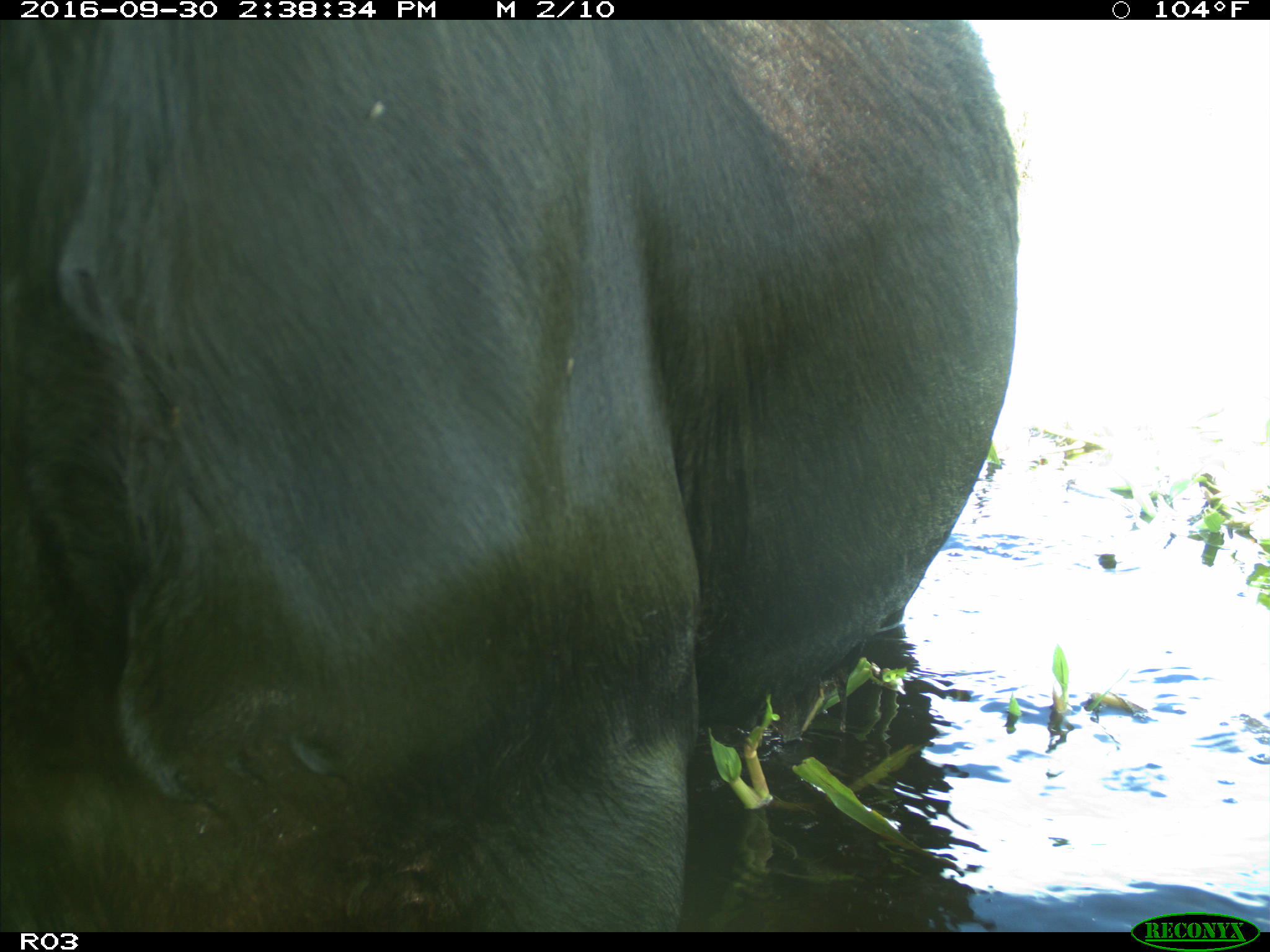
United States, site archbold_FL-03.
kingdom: Animalia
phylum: Chordata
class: Mammalia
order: Artiodactyla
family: Bovidae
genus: Bos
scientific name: Bos taurus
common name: domestic cow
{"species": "Bos taurus (domestic cow)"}